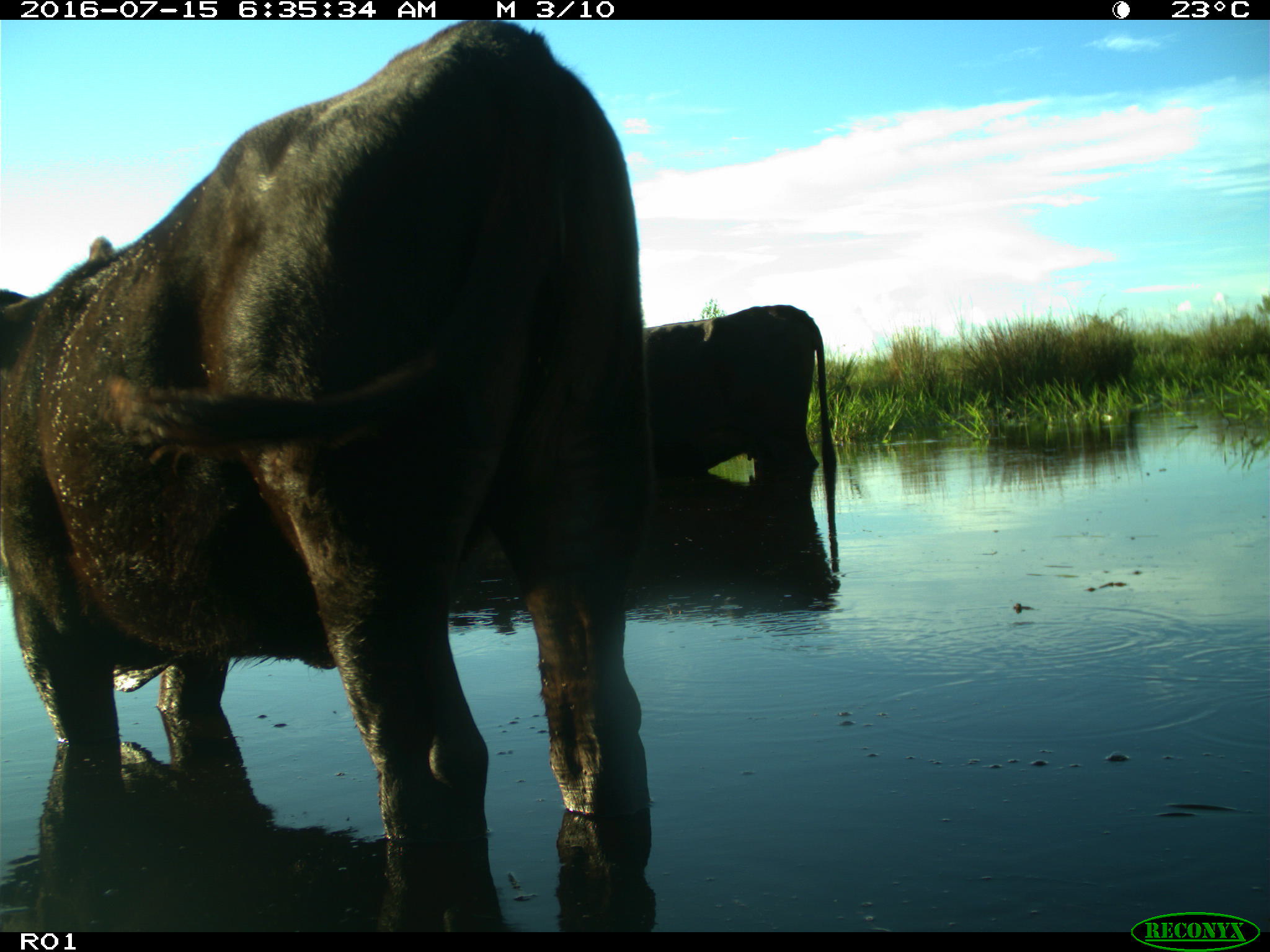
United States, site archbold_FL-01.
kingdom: Animalia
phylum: Chordata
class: Mammalia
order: Artiodactyla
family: Bovidae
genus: Bos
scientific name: Bos taurus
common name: domestic cow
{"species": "Bos taurus (domestic cow)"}